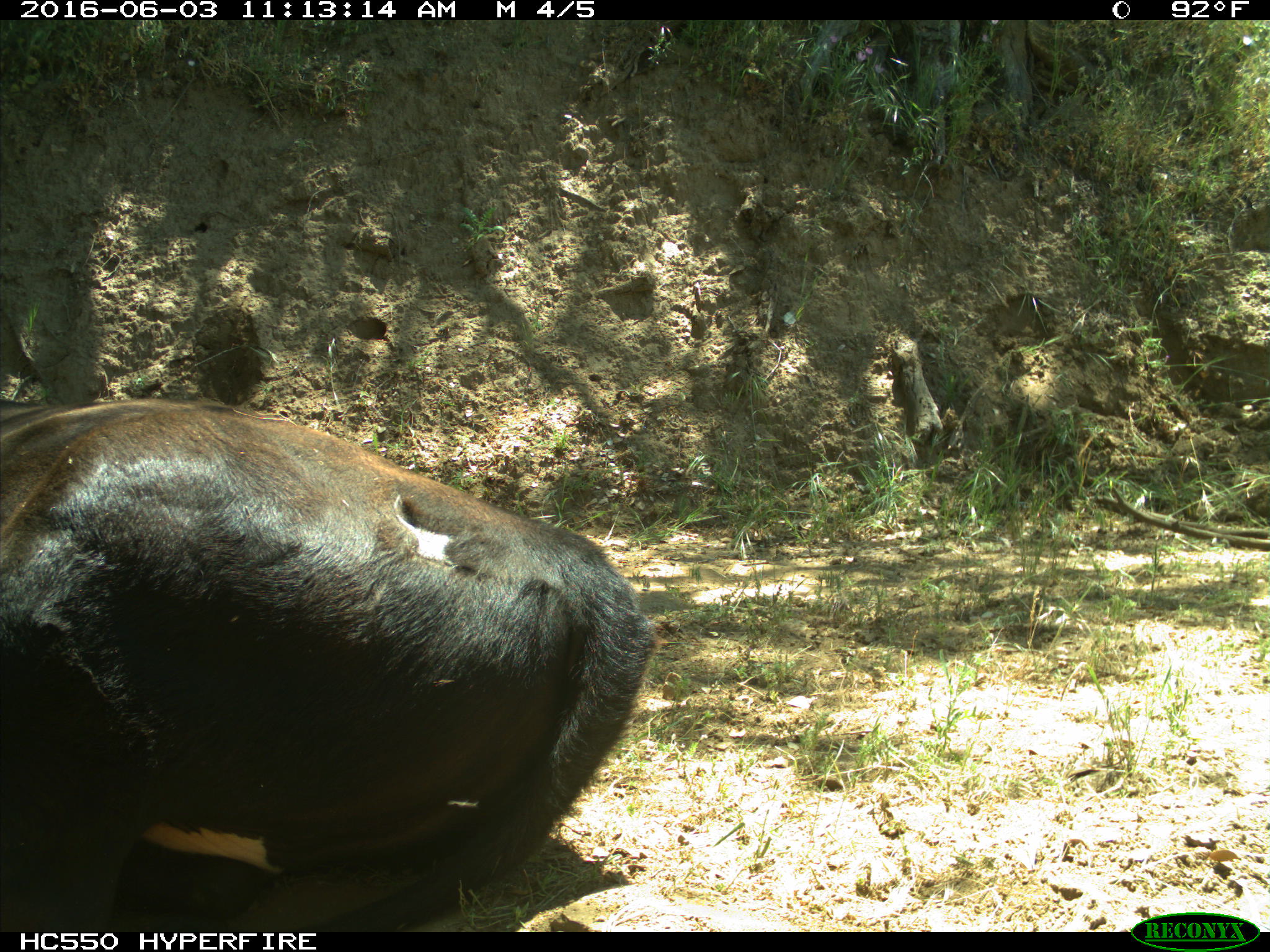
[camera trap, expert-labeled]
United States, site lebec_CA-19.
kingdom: Animalia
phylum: Chordata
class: Mammalia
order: Artiodactyla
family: Bovidae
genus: Bos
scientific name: Bos taurus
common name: domestic cow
Bos taurus (domestic cow).